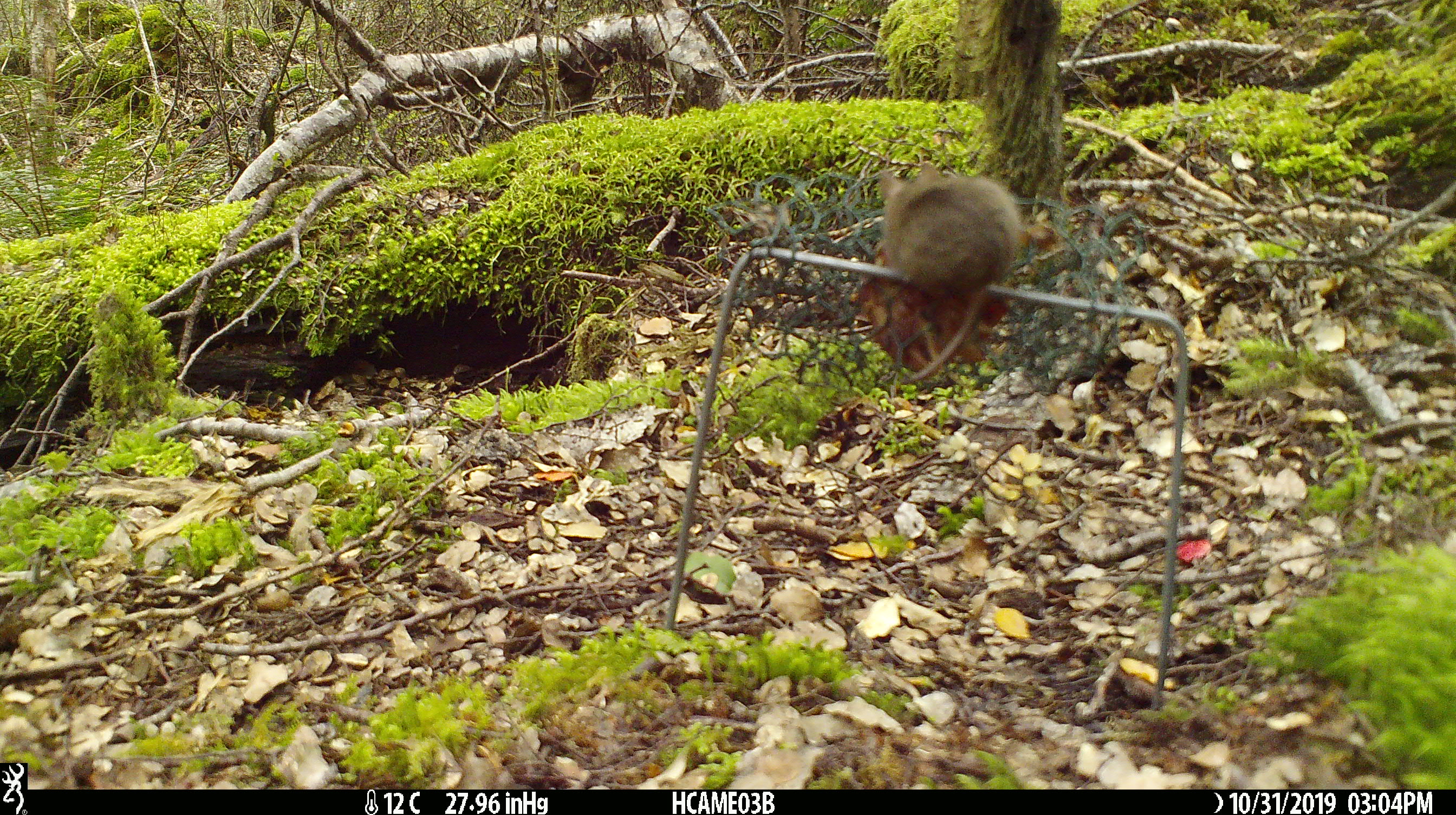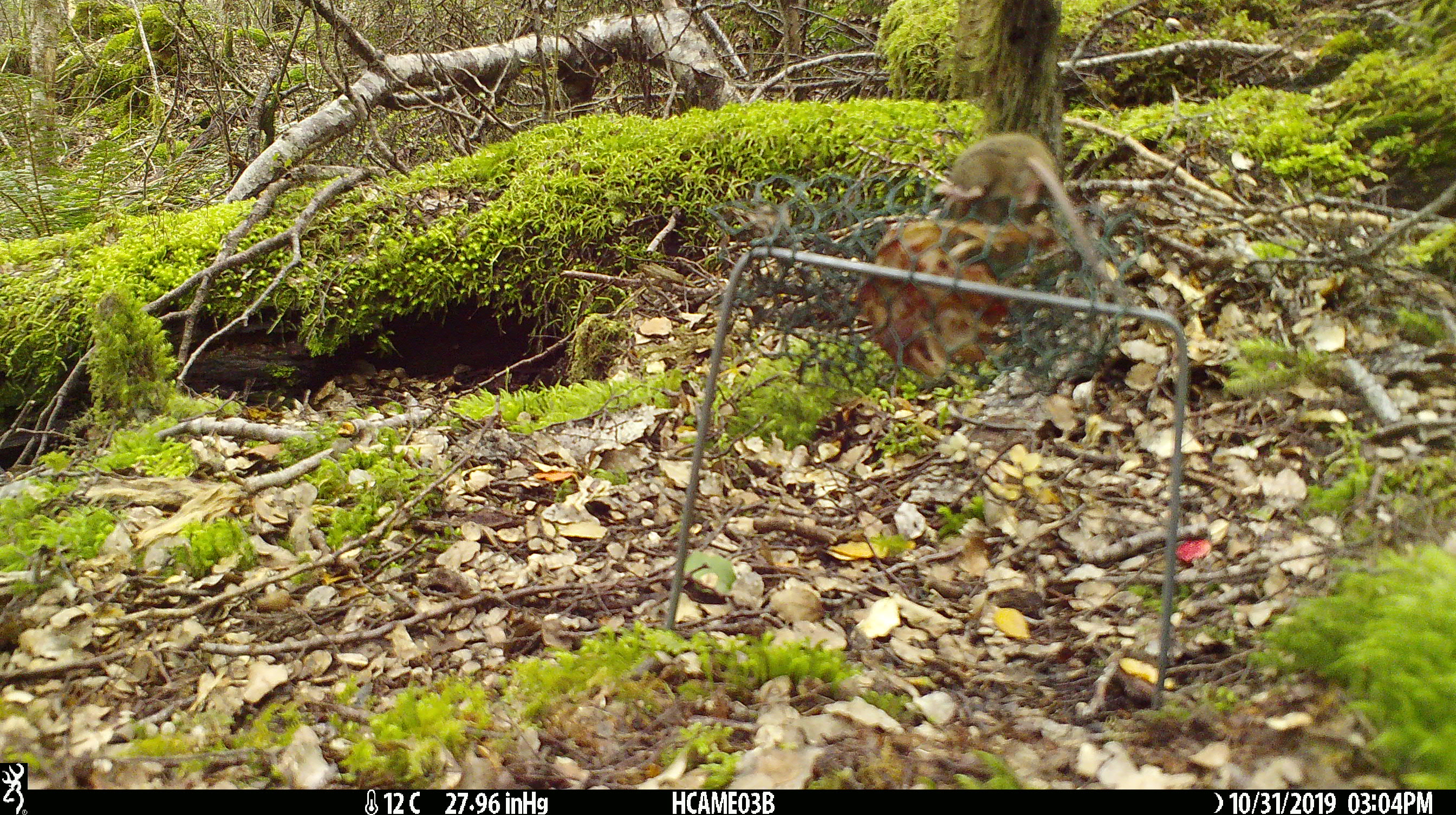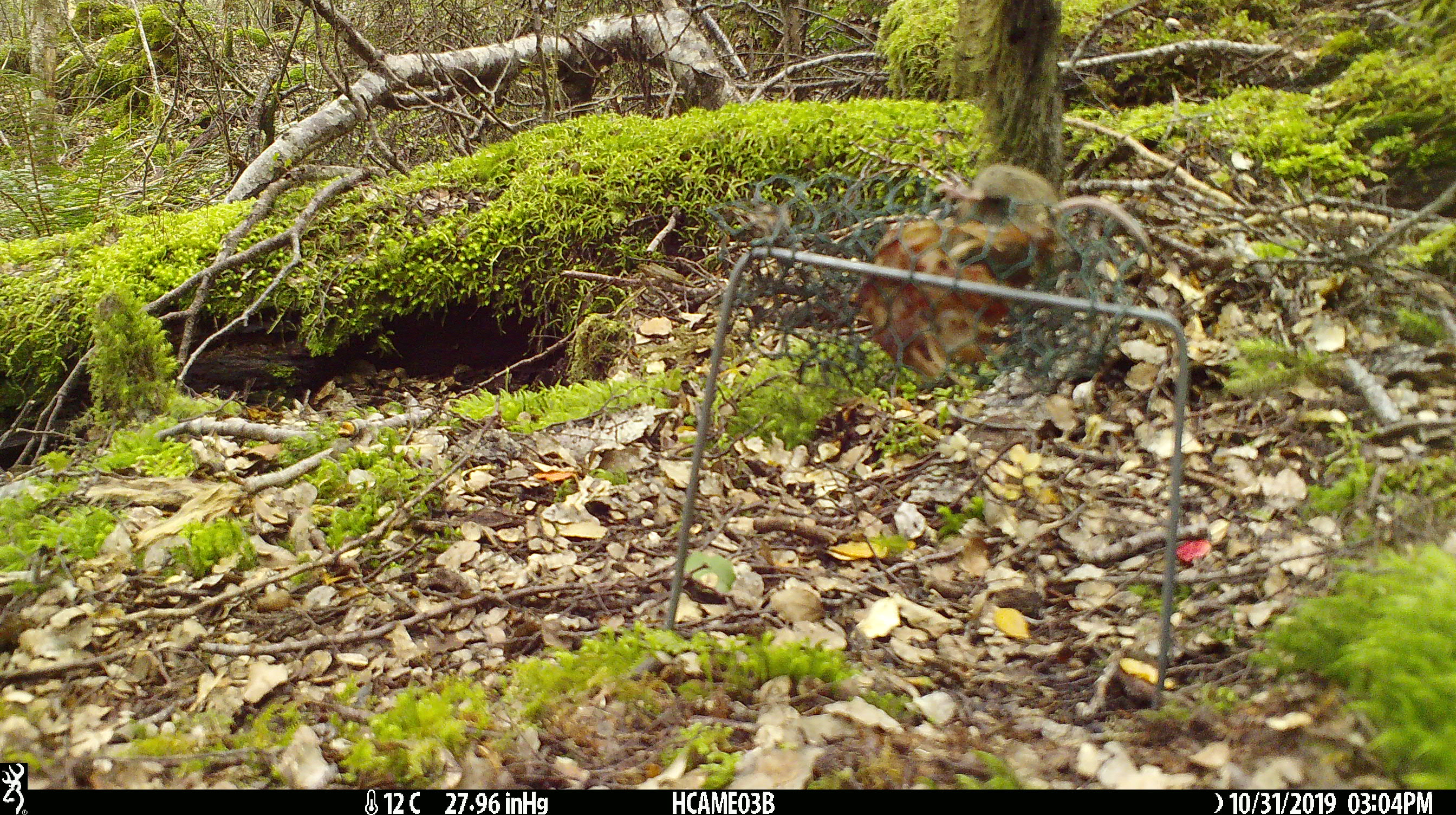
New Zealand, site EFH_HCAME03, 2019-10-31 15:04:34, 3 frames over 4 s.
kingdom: Animalia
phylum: Chordata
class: Mammalia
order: Rodentia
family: Muridae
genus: Mus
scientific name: Mus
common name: mouse